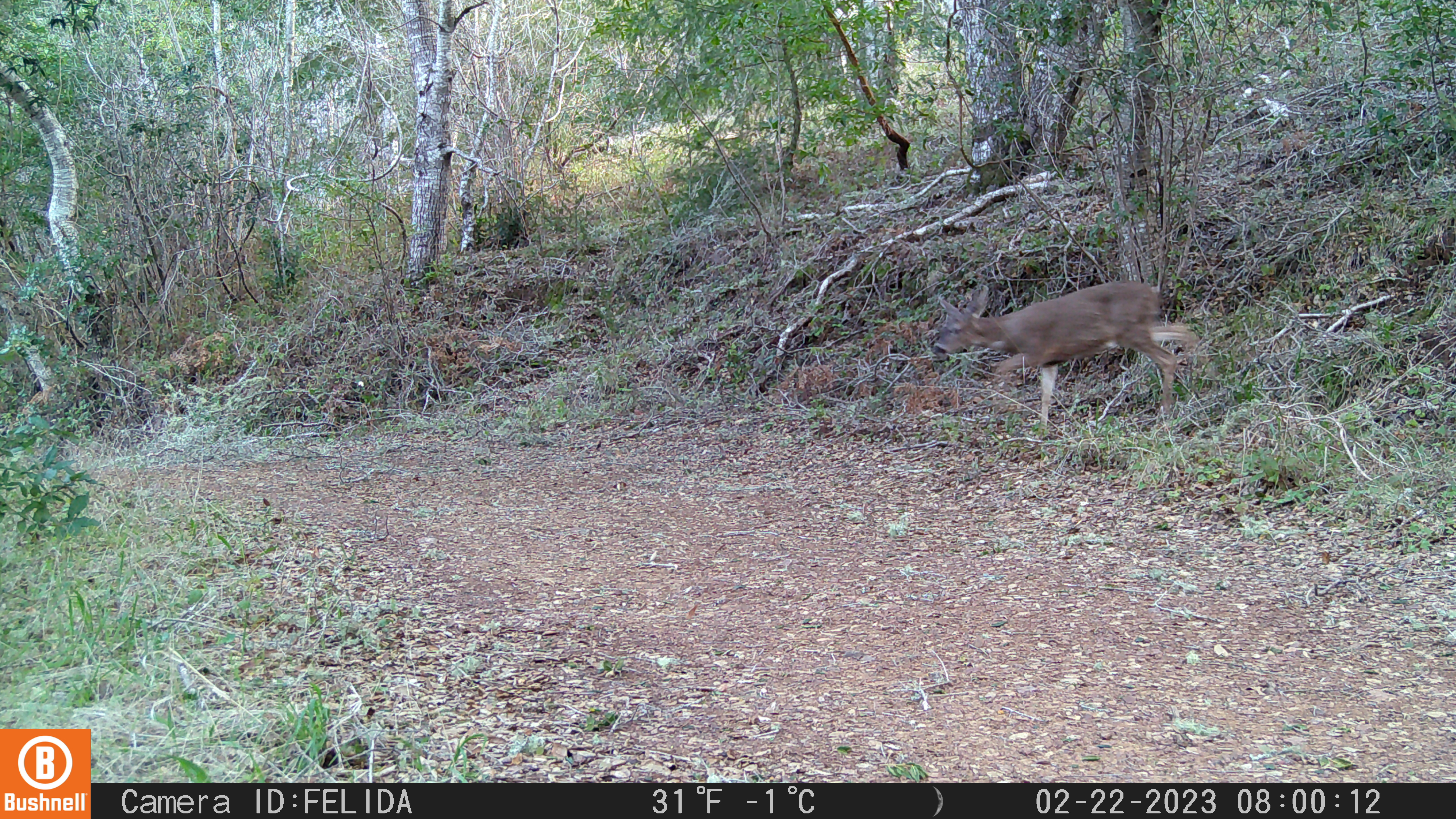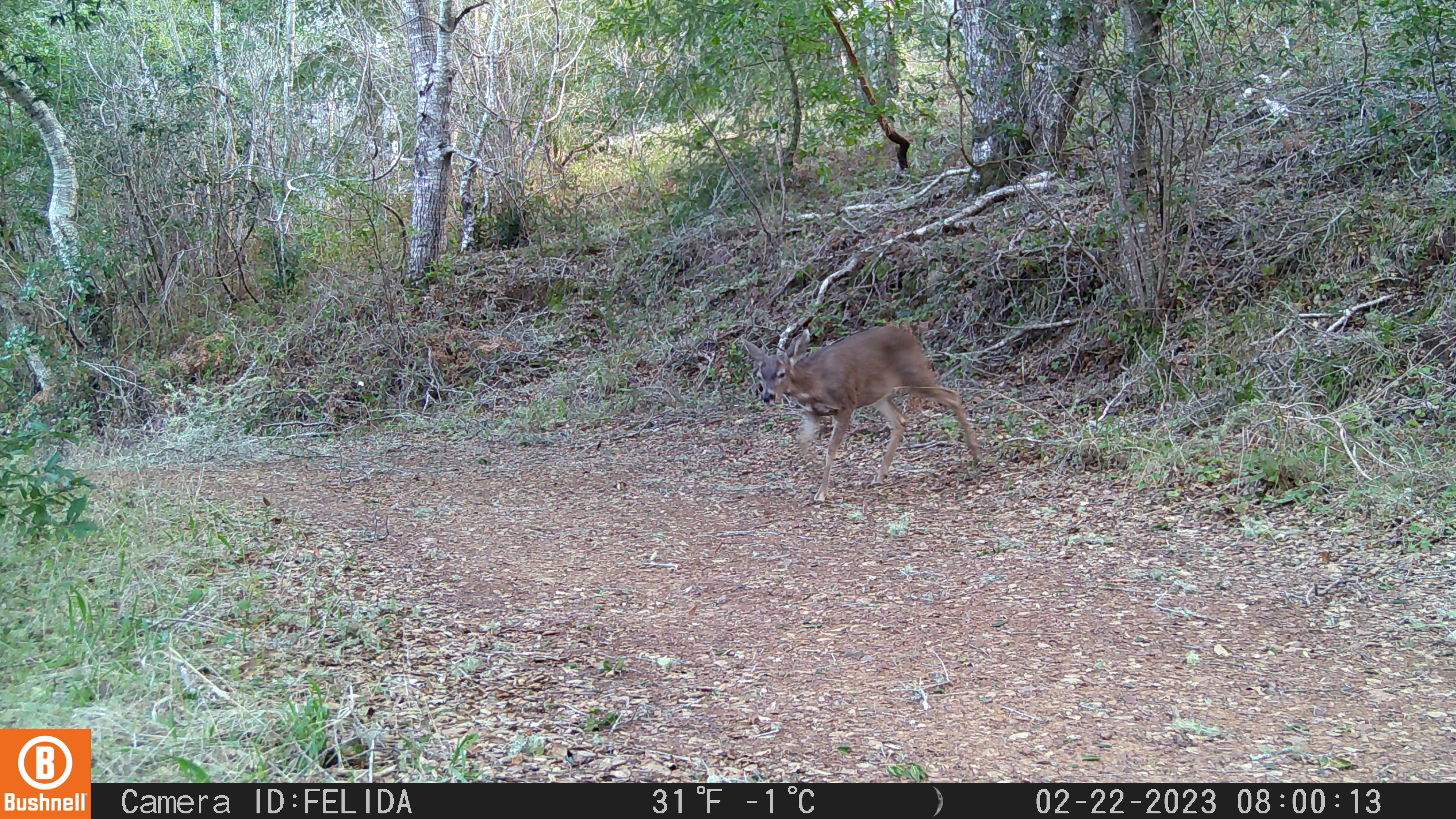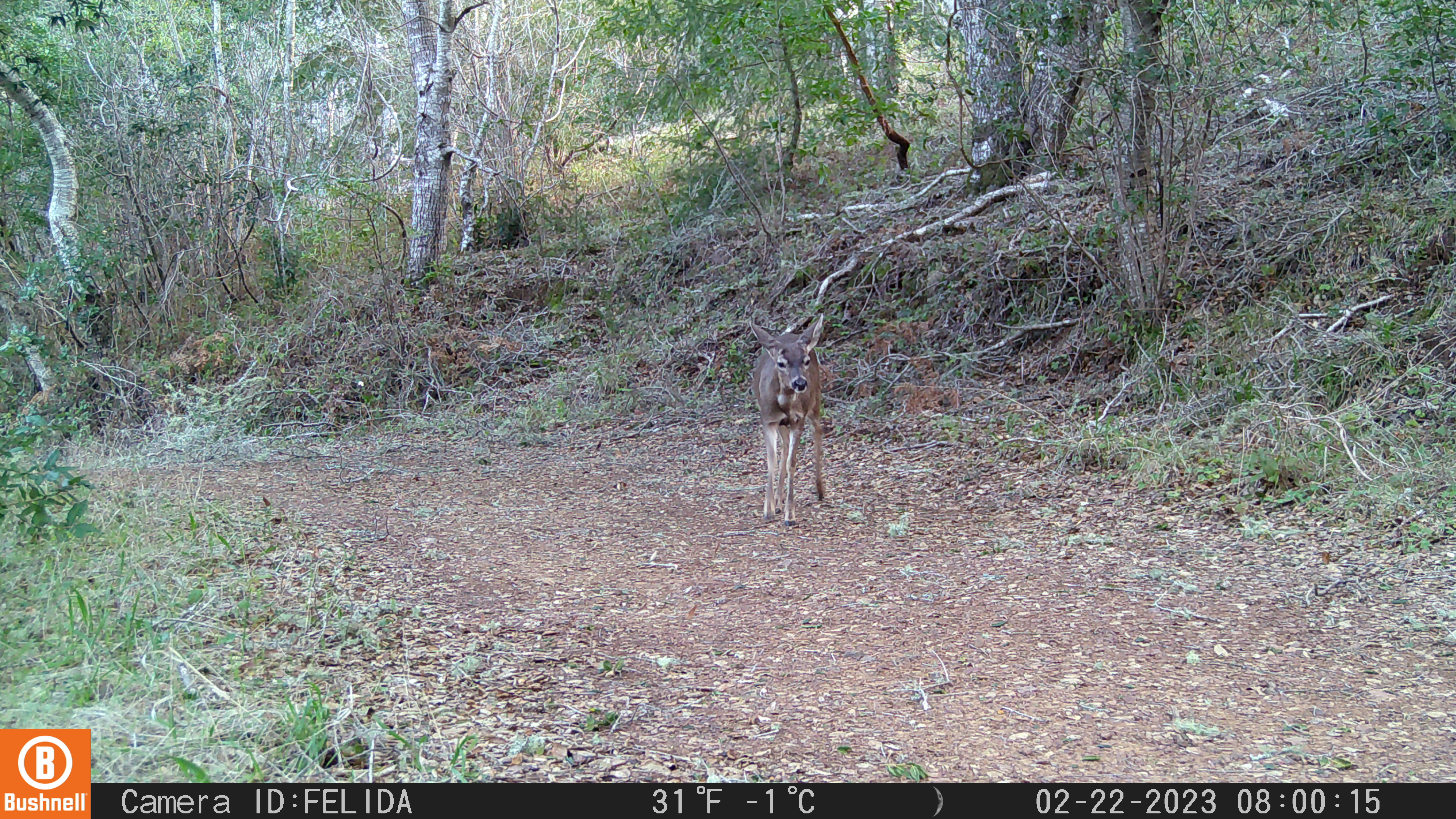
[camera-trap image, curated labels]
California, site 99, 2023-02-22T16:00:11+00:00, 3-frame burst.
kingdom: Animalia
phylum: Chordata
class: Mammalia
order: Artiodactyla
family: Cervidae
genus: Odocoileus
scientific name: Odocoileus hemionus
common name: mule deer